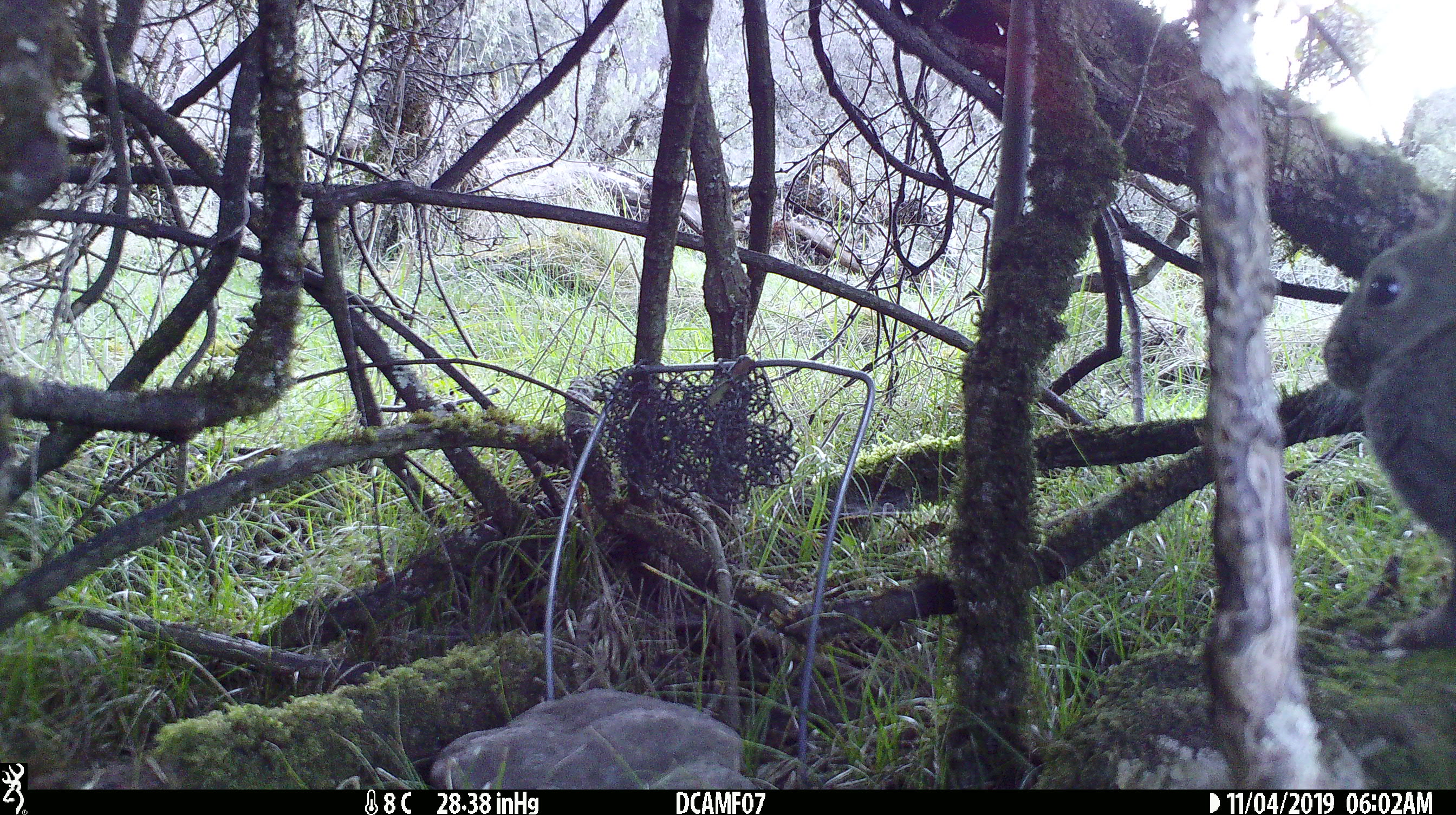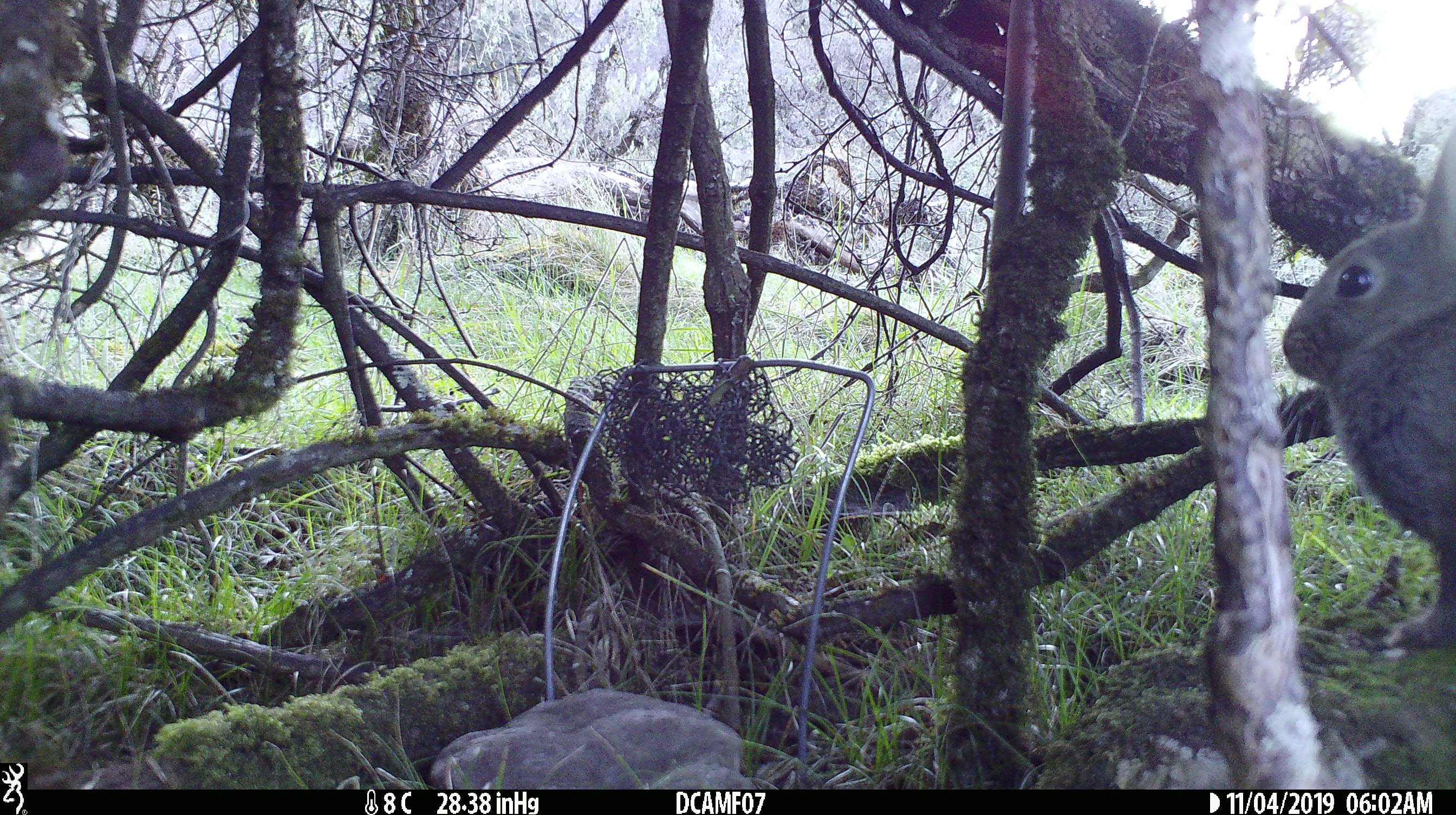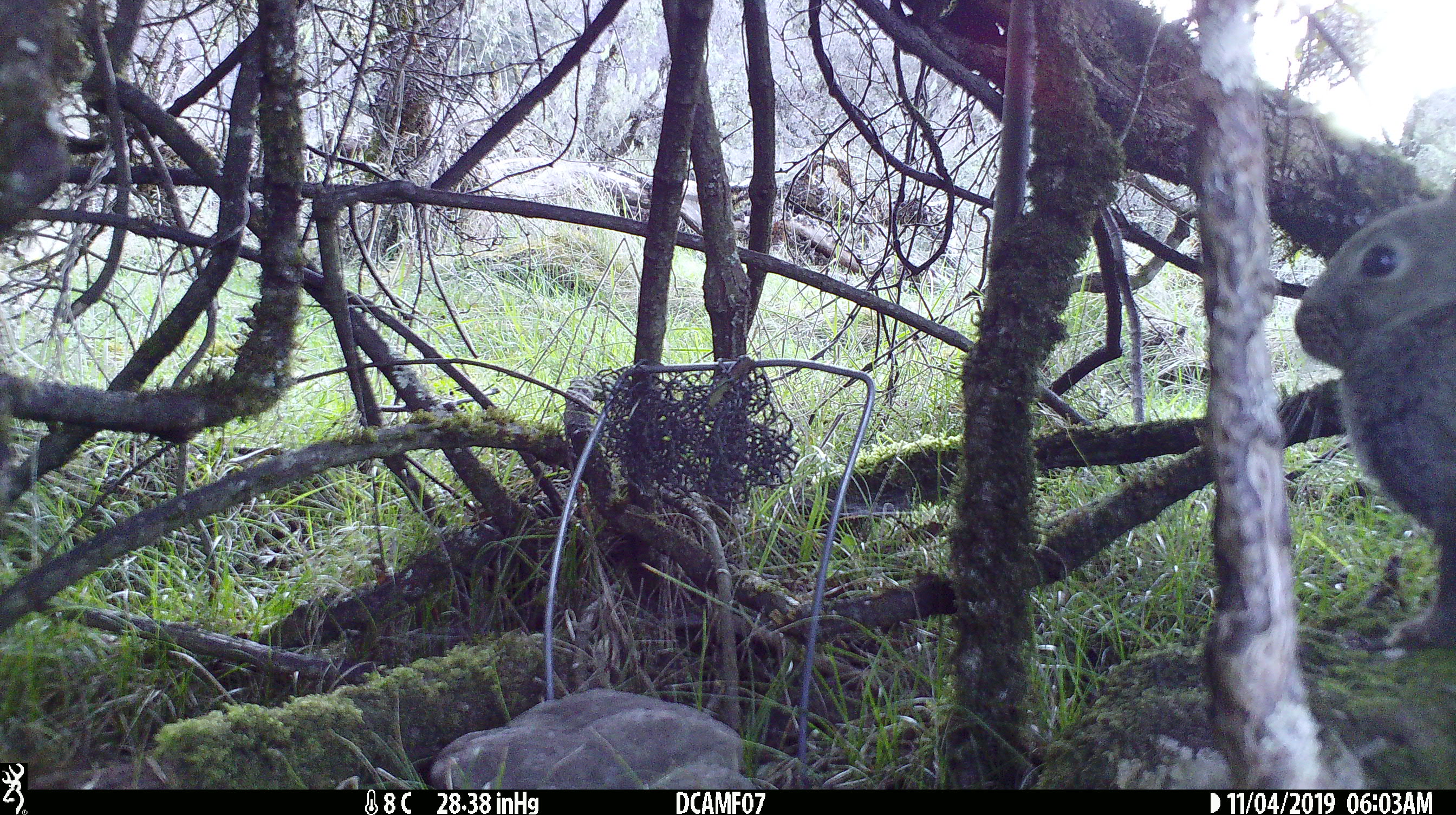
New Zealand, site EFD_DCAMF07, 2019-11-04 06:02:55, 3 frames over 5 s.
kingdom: Animalia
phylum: Chordata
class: Mammalia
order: Lagomorpha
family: Leporidae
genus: Oryctolagus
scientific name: Oryctolagus cuniculus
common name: european rabbit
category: rabbit